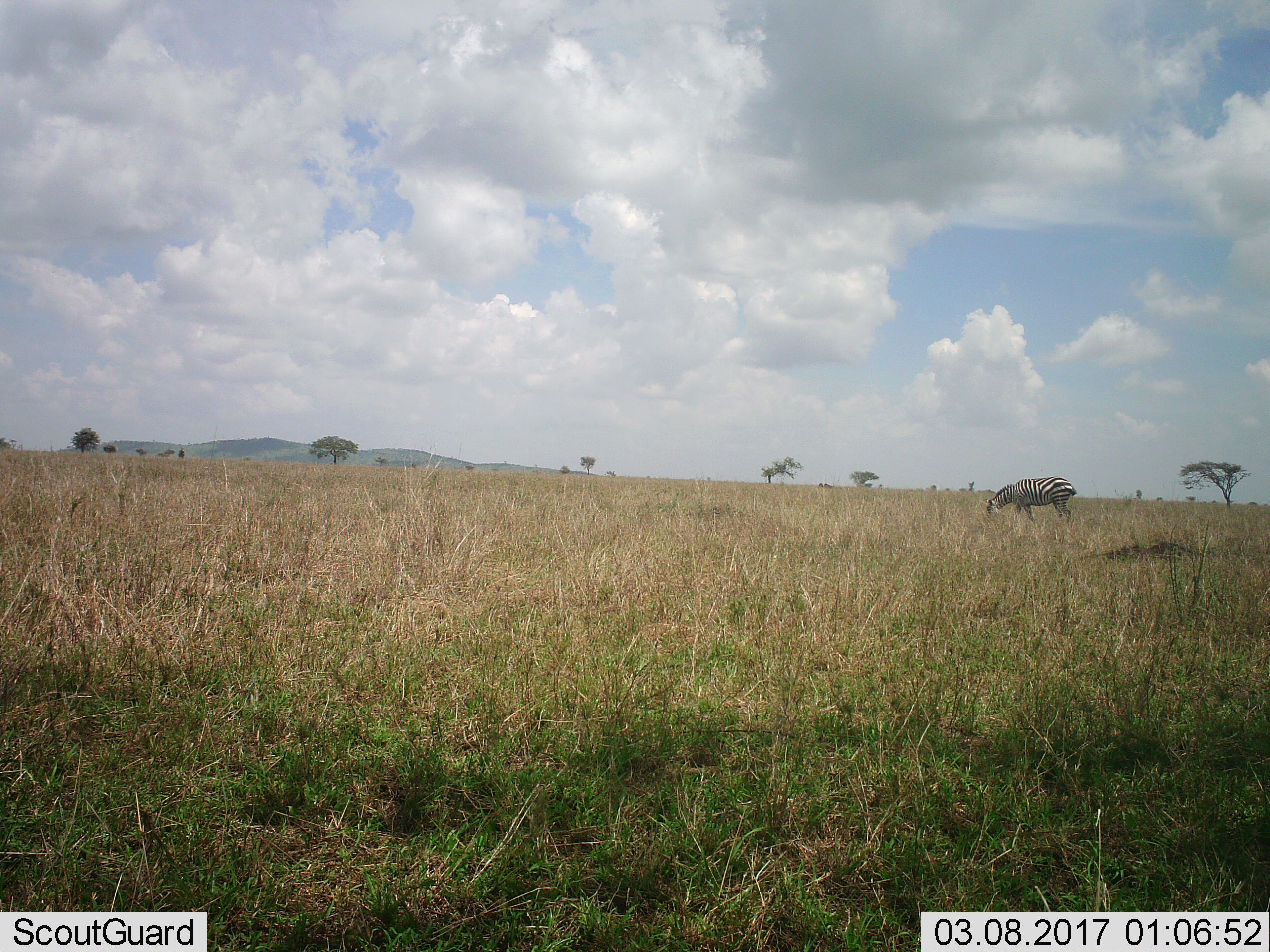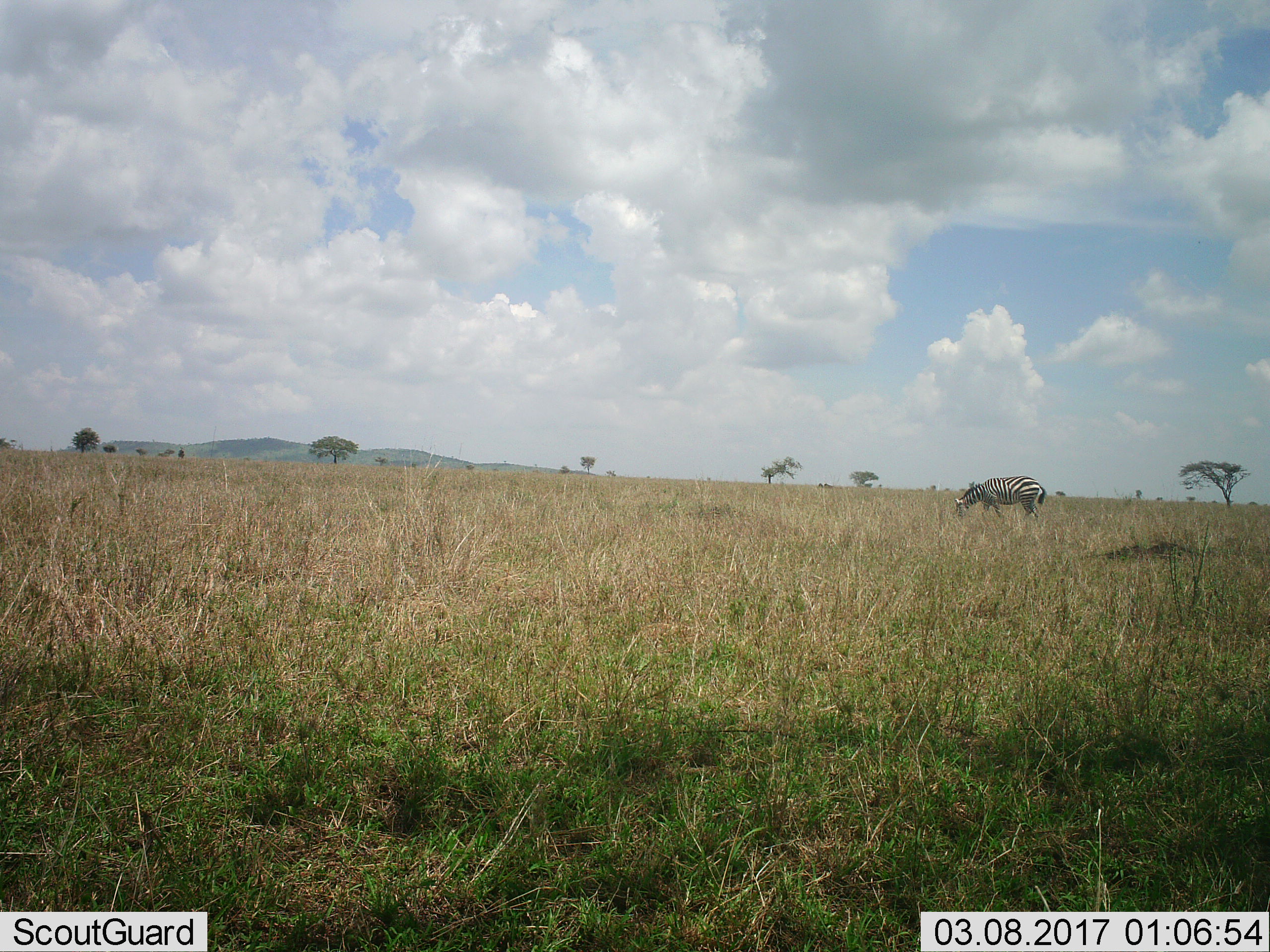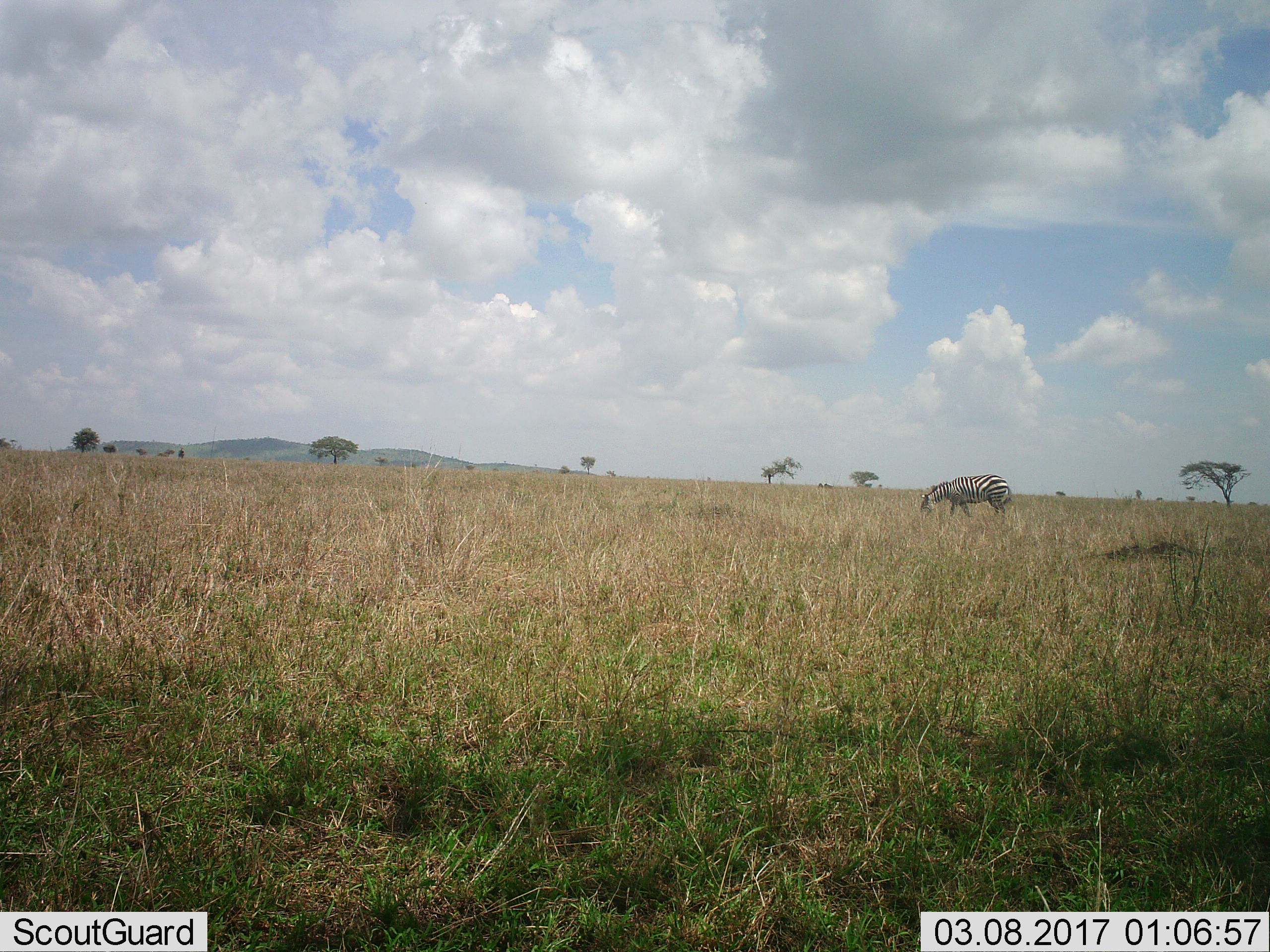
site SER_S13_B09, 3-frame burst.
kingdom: Animalia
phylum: Chordata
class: Mammalia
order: Perissodactyla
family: Equidae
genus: Equus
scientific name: Equus quagga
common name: plains zebra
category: zebraplains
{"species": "zebraplains (plains zebra) (Equus quagga)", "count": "1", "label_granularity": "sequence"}